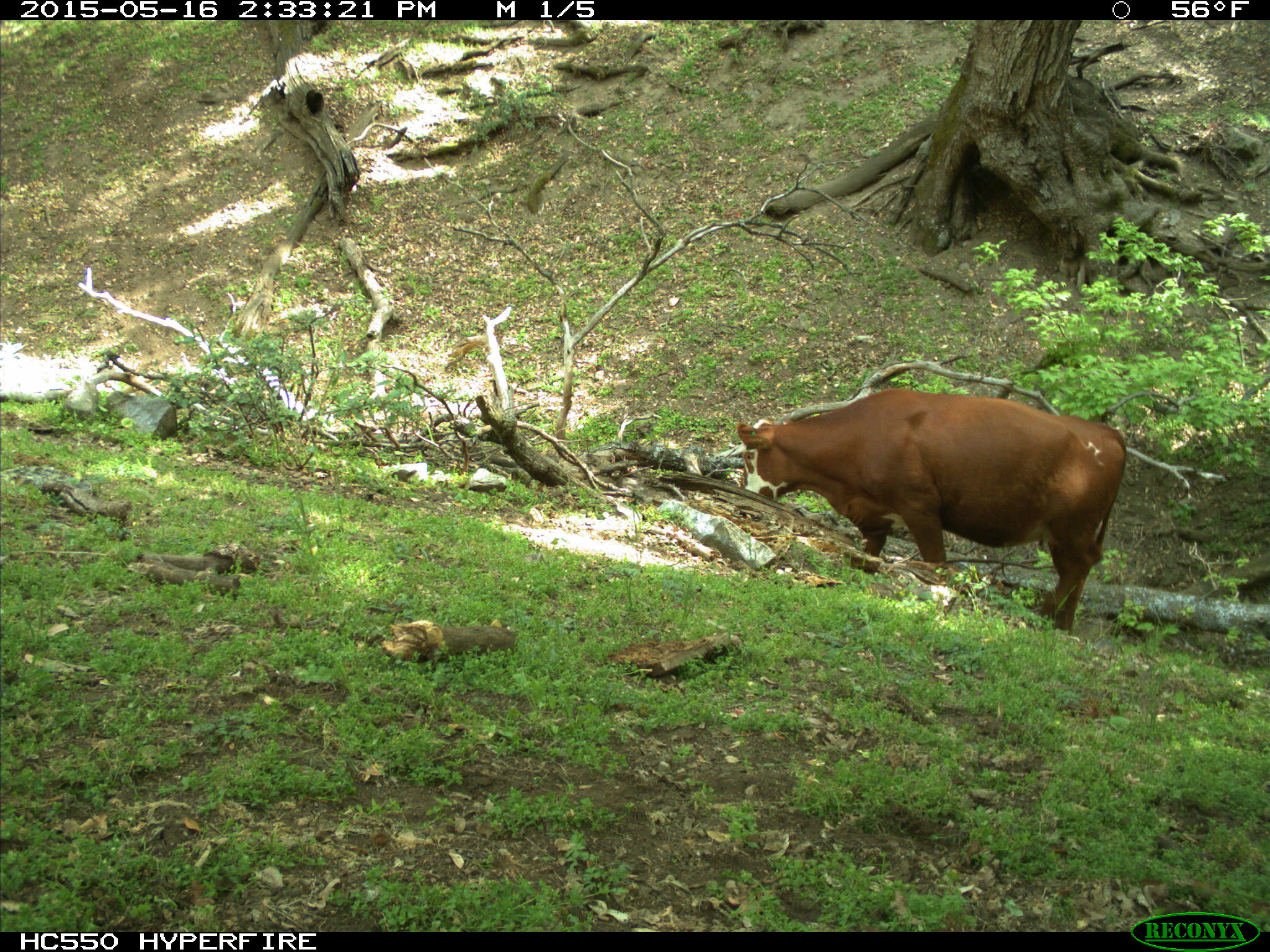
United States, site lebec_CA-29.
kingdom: Animalia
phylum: Chordata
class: Mammalia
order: Artiodactyla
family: Bovidae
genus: Bos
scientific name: Bos taurus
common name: domestic cow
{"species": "Bos taurus (domestic cow)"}